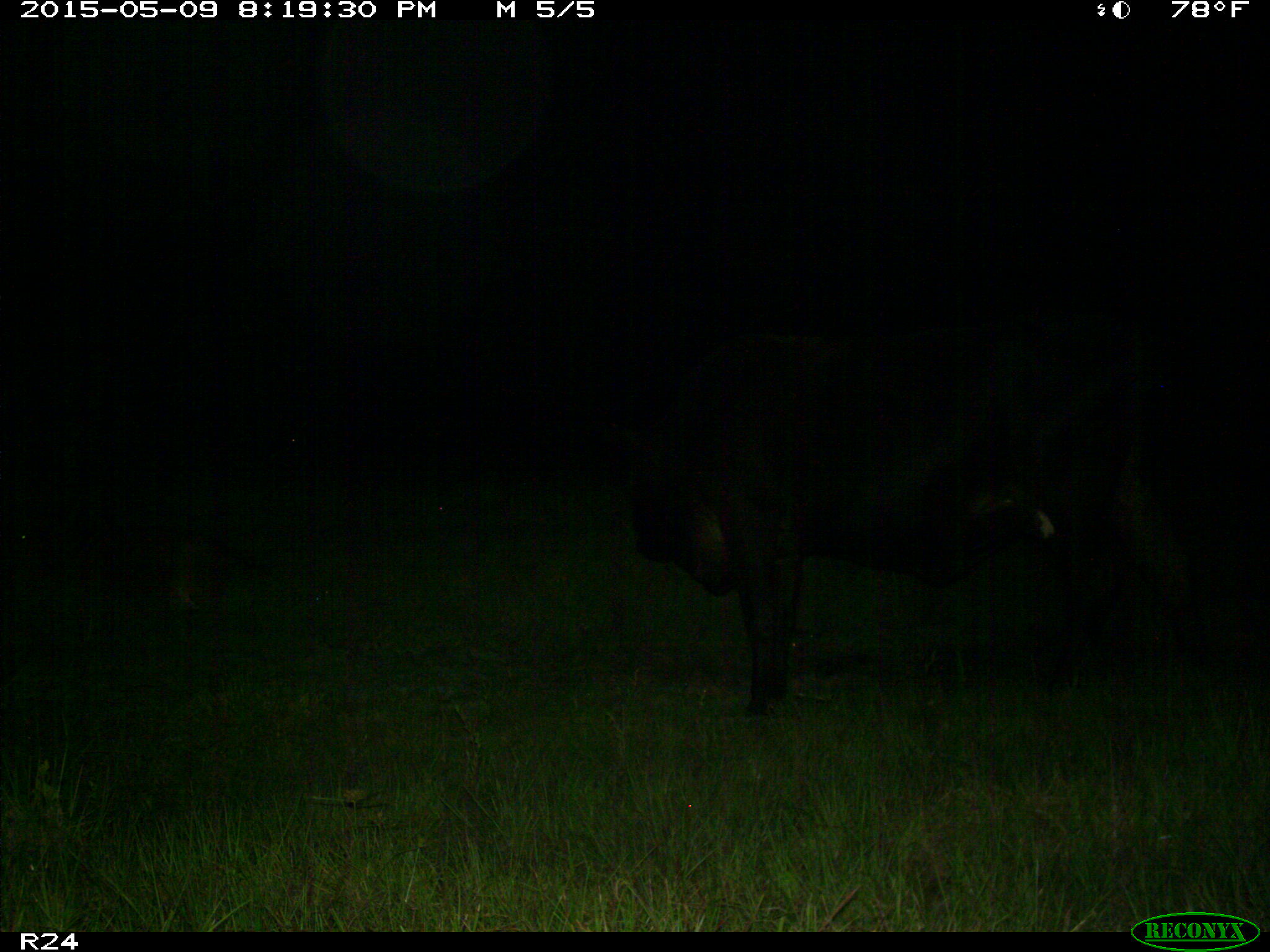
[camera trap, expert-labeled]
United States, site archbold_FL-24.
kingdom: Animalia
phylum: Chordata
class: Mammalia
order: Artiodactyla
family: Bovidae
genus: Bos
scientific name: Bos taurus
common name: domestic cow